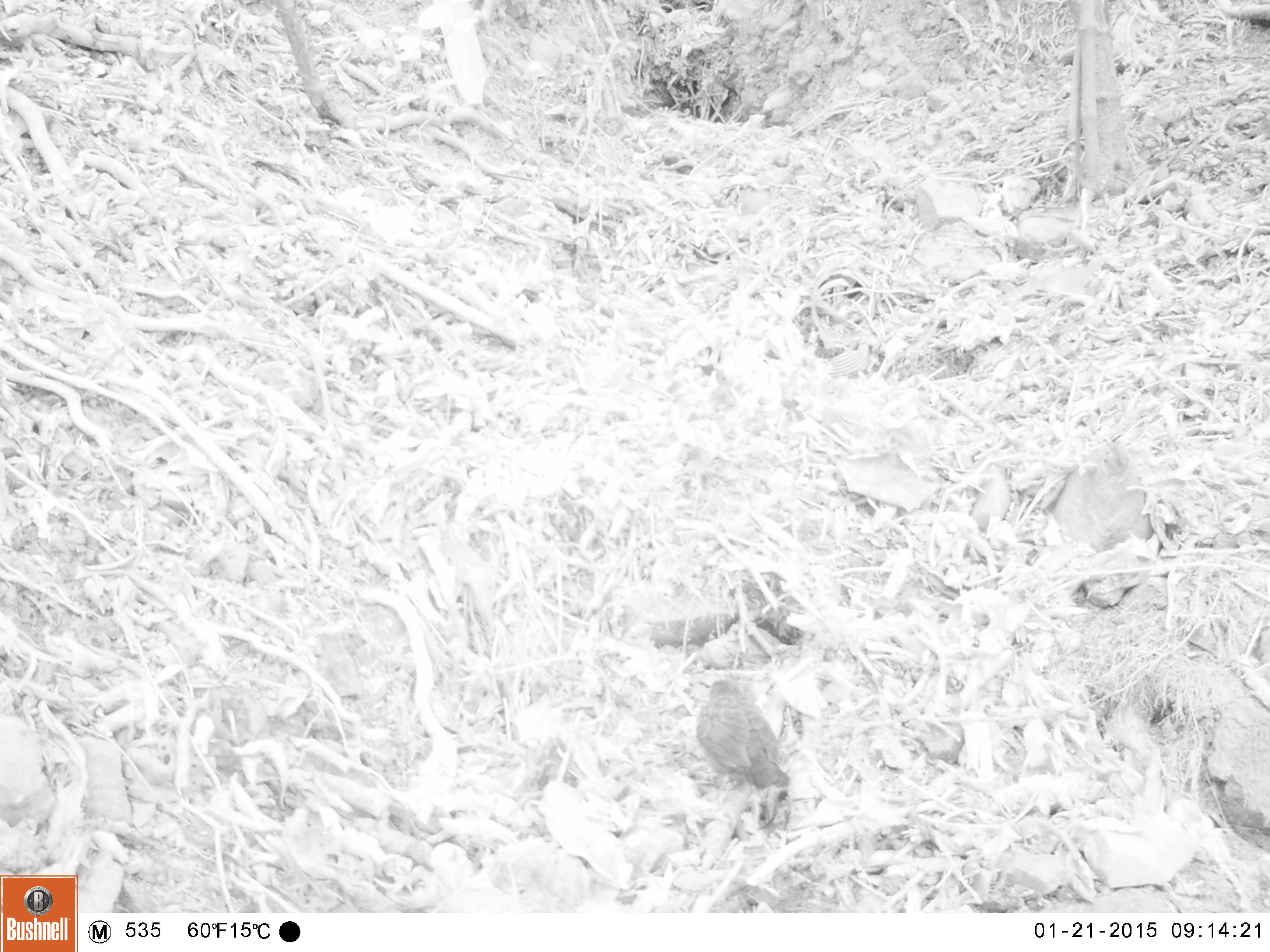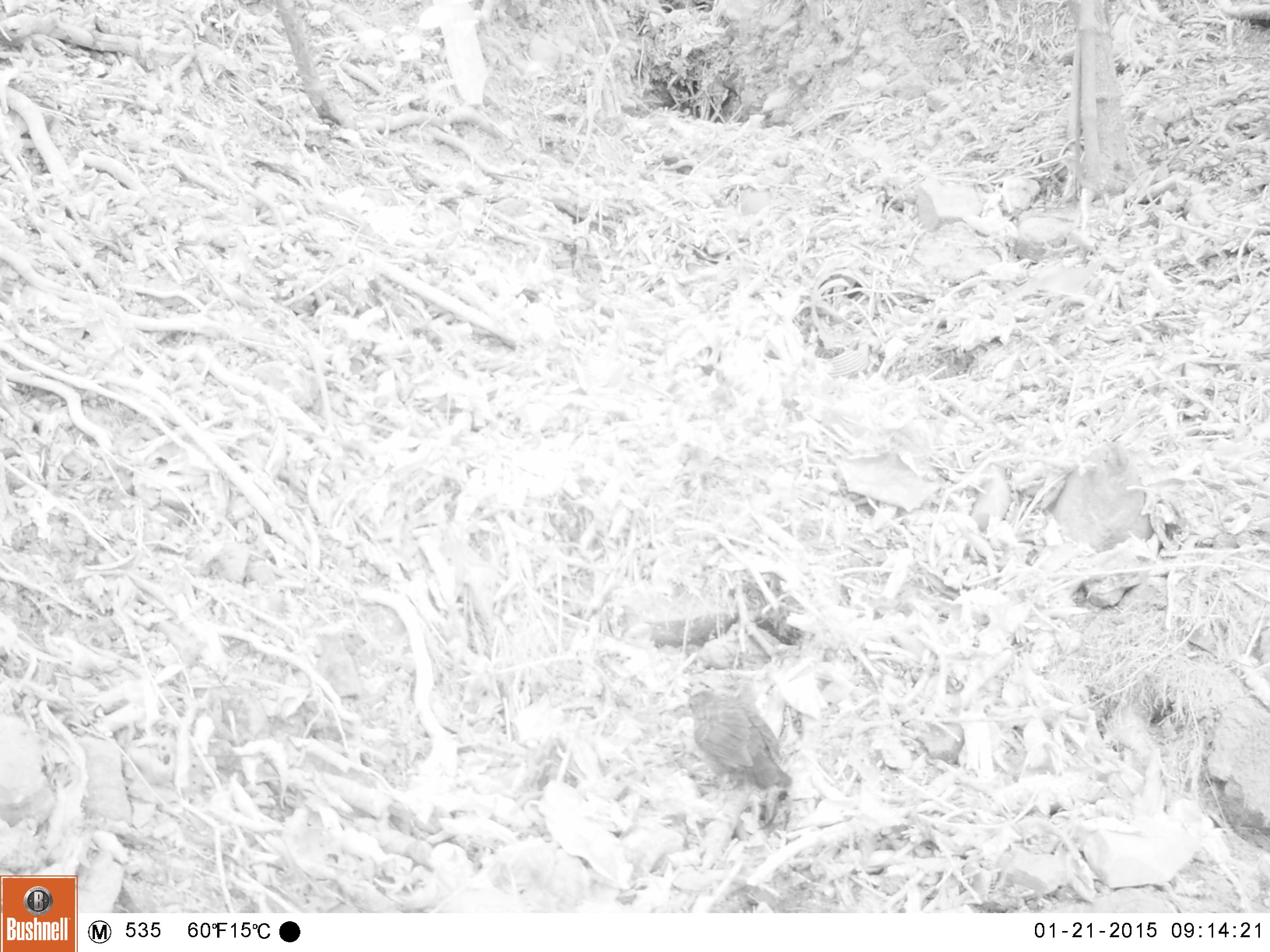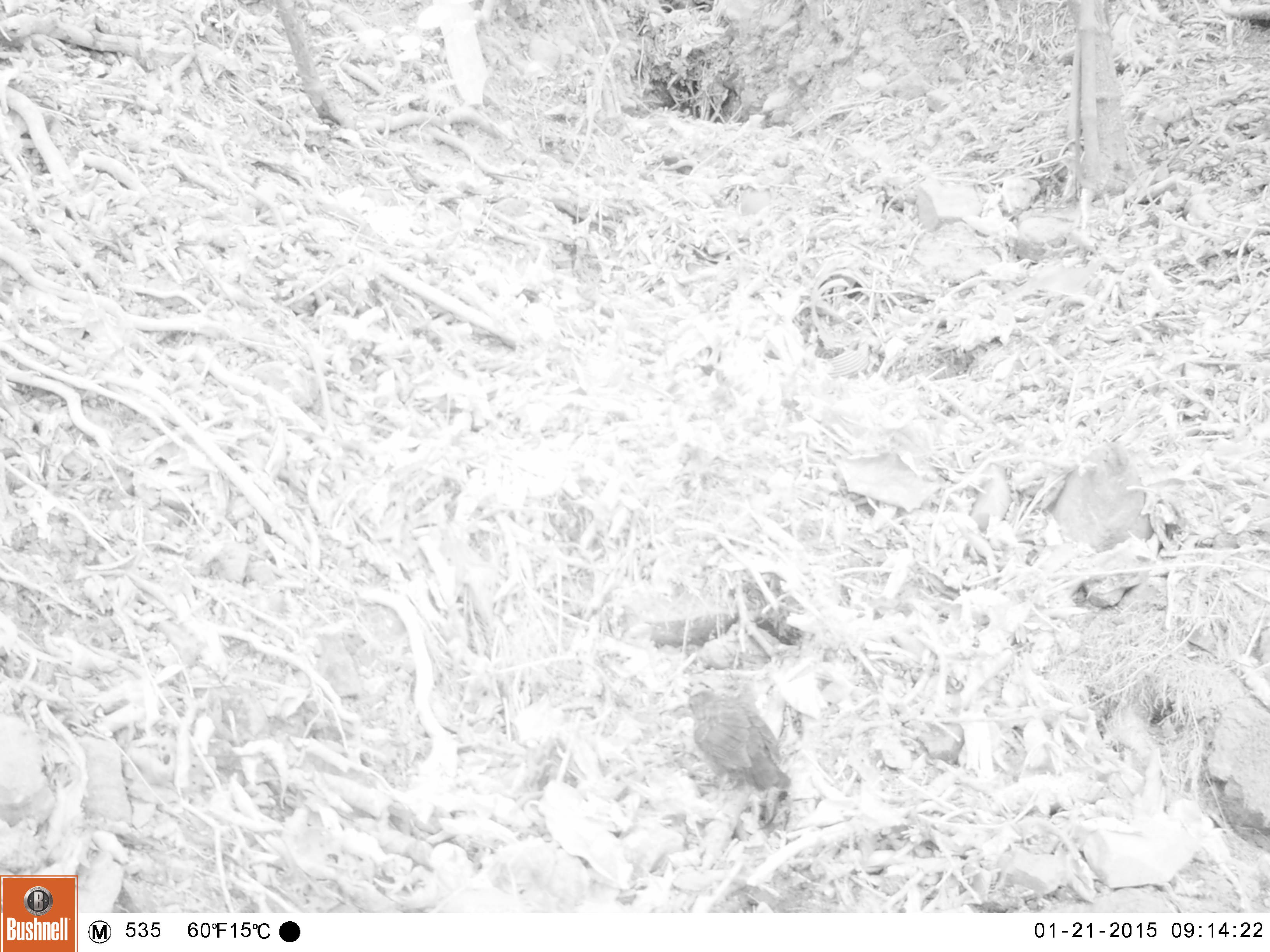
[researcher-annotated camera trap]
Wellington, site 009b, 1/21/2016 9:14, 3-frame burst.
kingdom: Animalia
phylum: Chordata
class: Aves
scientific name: Aves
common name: bird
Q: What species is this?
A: Bird (Aves).